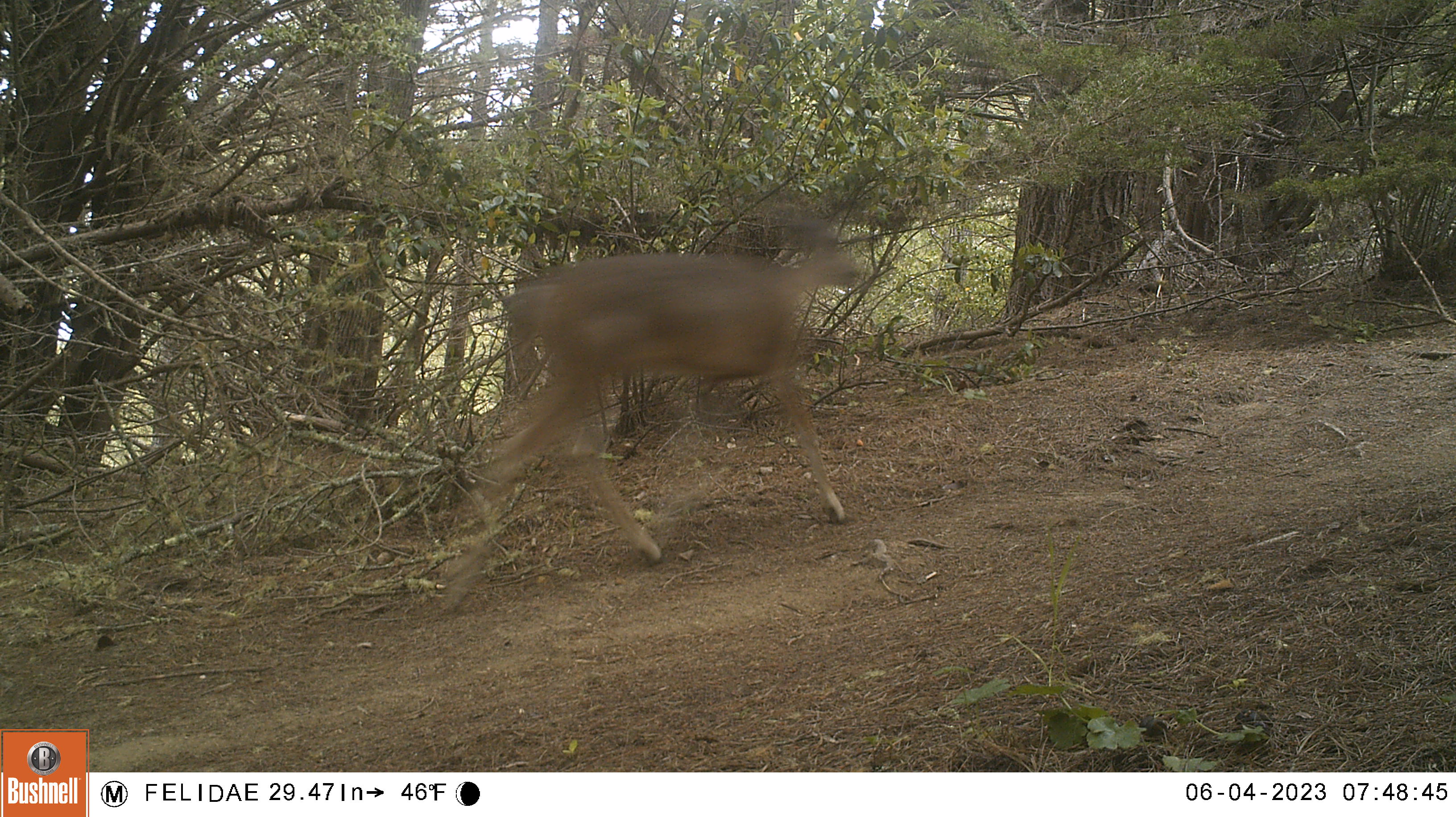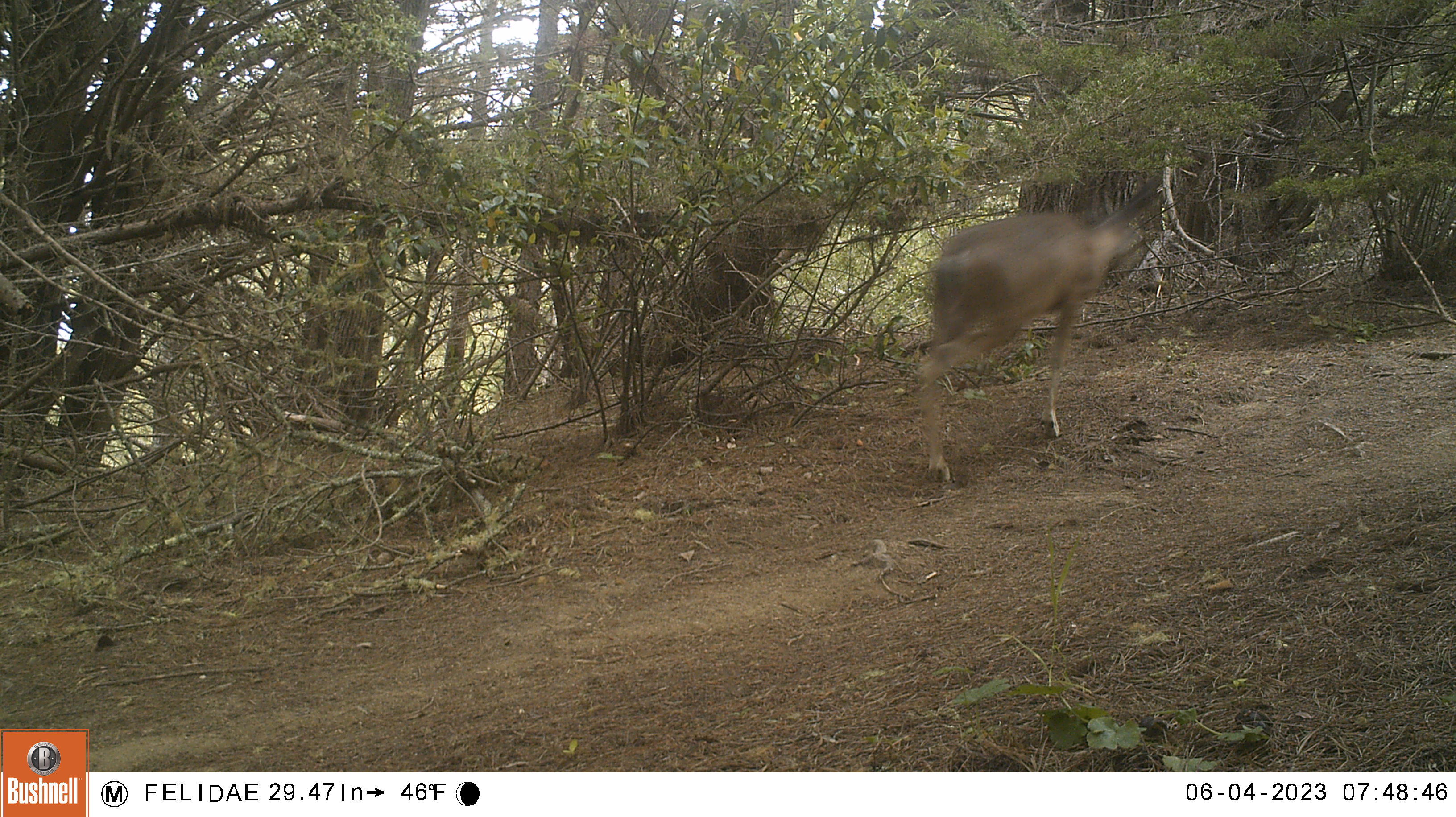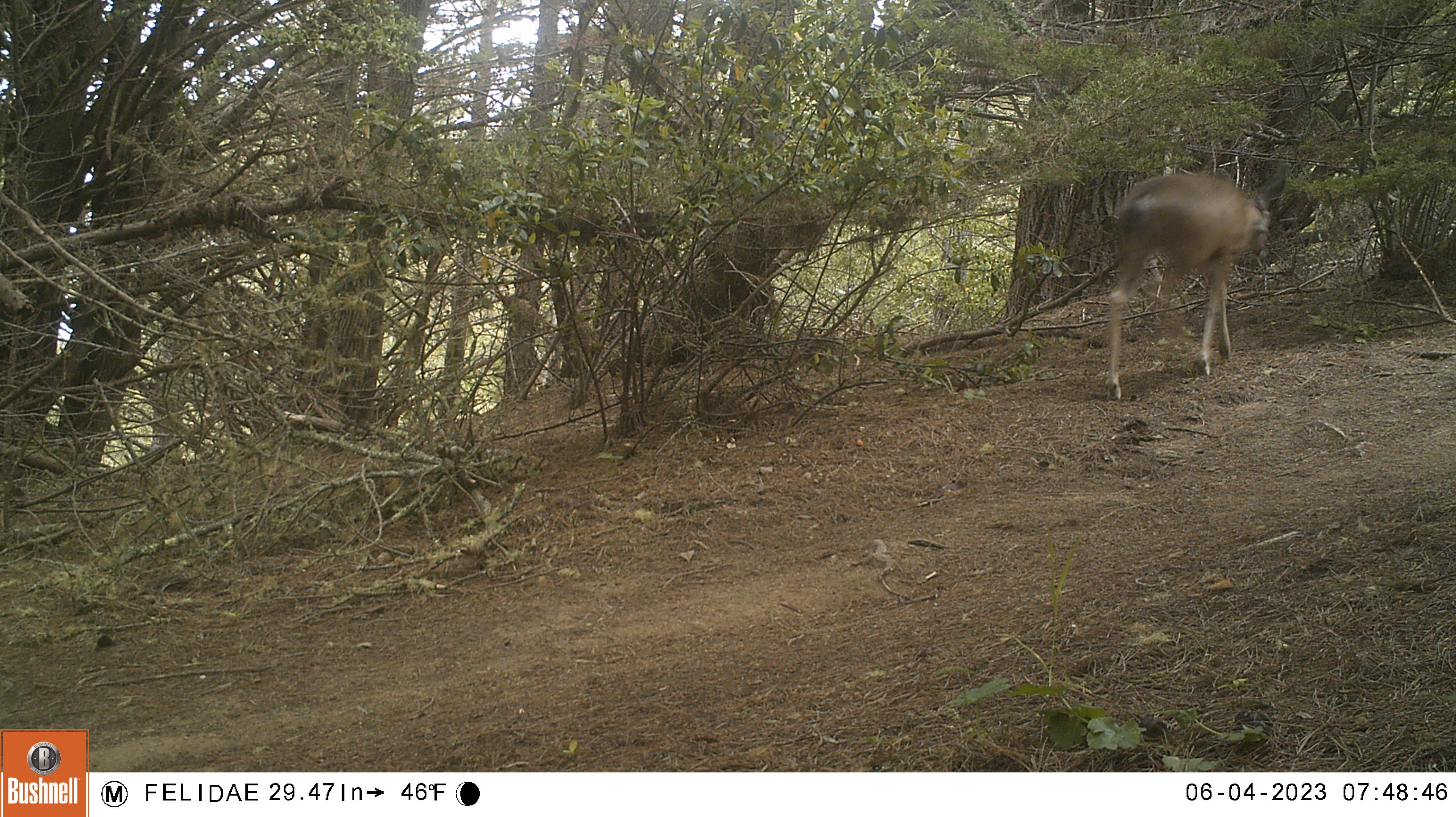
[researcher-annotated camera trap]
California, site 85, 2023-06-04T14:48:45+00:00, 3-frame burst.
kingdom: Animalia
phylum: Chordata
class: Mammalia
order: Artiodactyla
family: Cervidae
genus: Odocoileus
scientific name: Odocoileus hemionus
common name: mule deer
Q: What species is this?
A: Mule deer (Odocoileus hemionus).